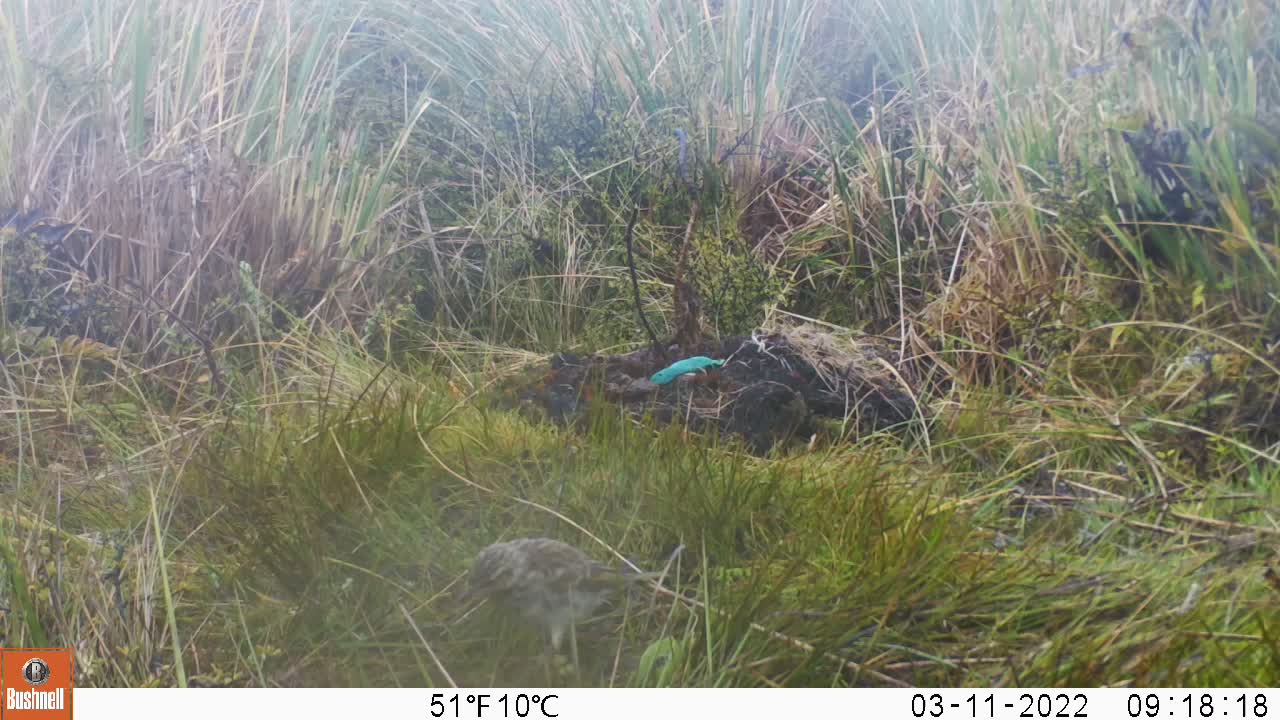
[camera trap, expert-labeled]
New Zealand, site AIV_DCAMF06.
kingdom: Animalia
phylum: Chordata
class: Aves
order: Passeriformes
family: Motacillidae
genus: Anthus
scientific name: Anthus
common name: pipit